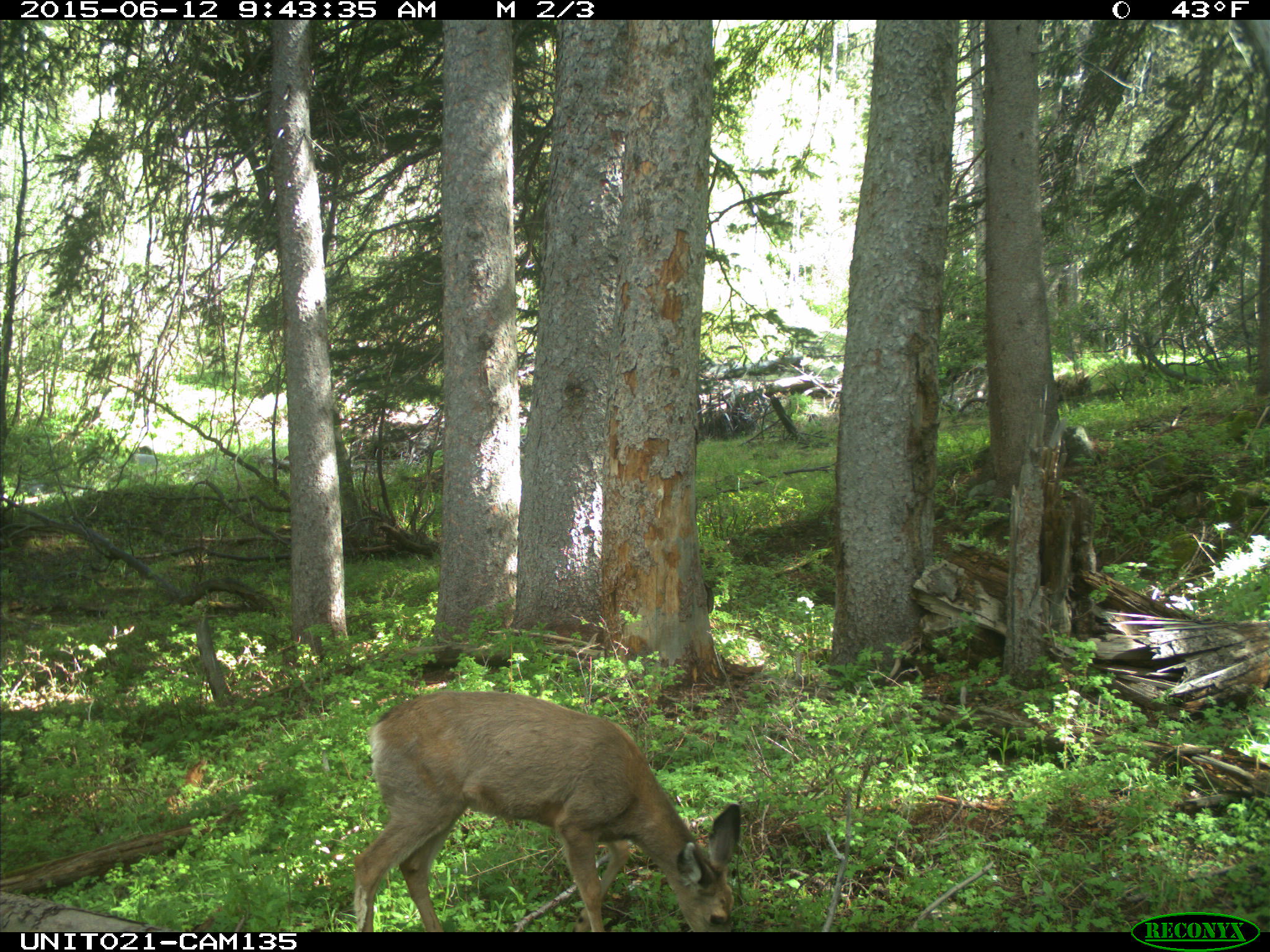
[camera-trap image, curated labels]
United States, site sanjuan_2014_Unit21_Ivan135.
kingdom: Animalia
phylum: Chordata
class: Mammalia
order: Artiodactyla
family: Cervidae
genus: Odocoileus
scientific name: Odocoileus hemionus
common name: mule deer